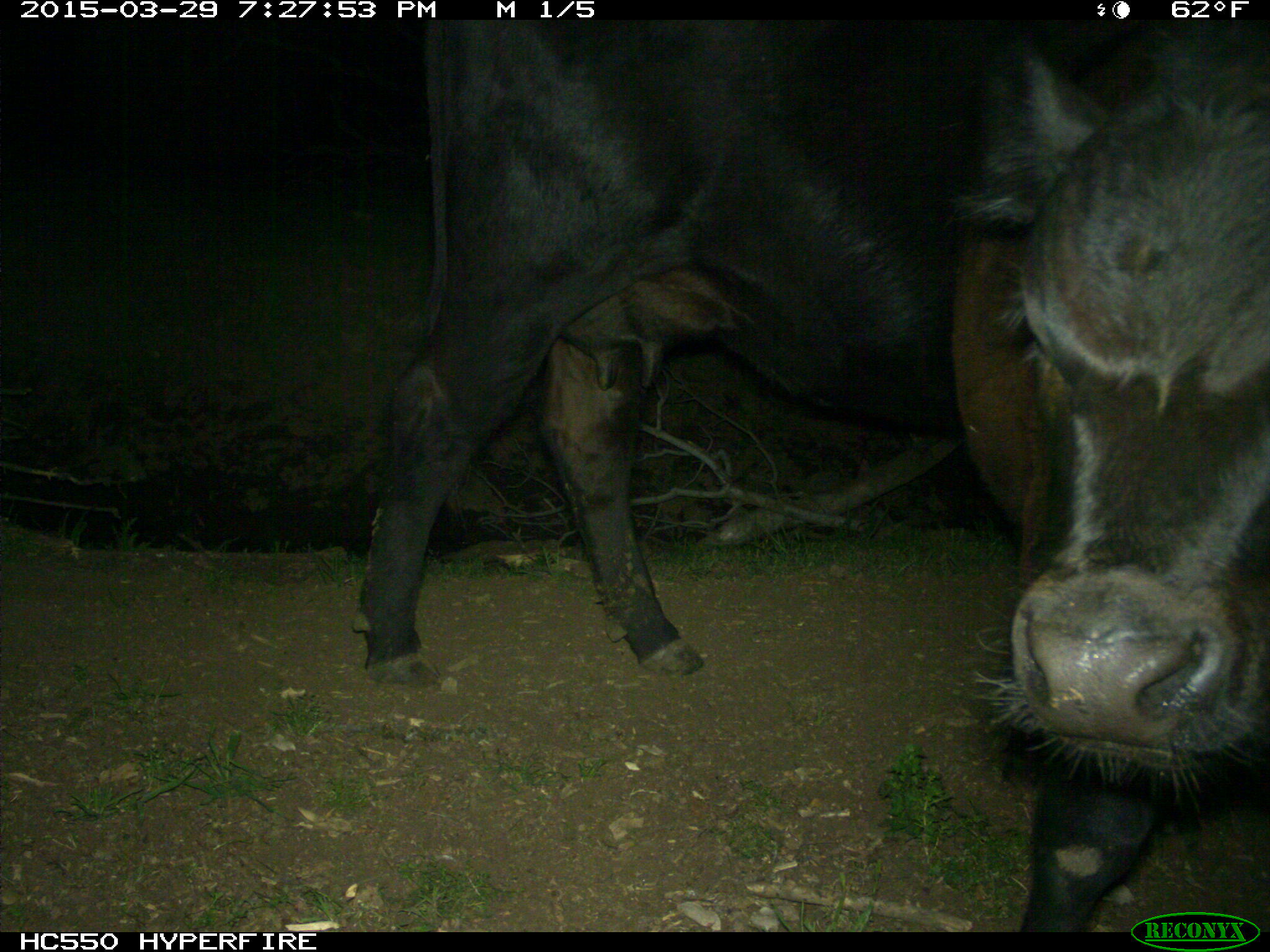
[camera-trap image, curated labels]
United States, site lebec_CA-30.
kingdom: Animalia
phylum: Chordata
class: Mammalia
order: Artiodactyla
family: Bovidae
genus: Bos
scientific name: Bos taurus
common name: domestic cow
Bos taurus (domestic cow).